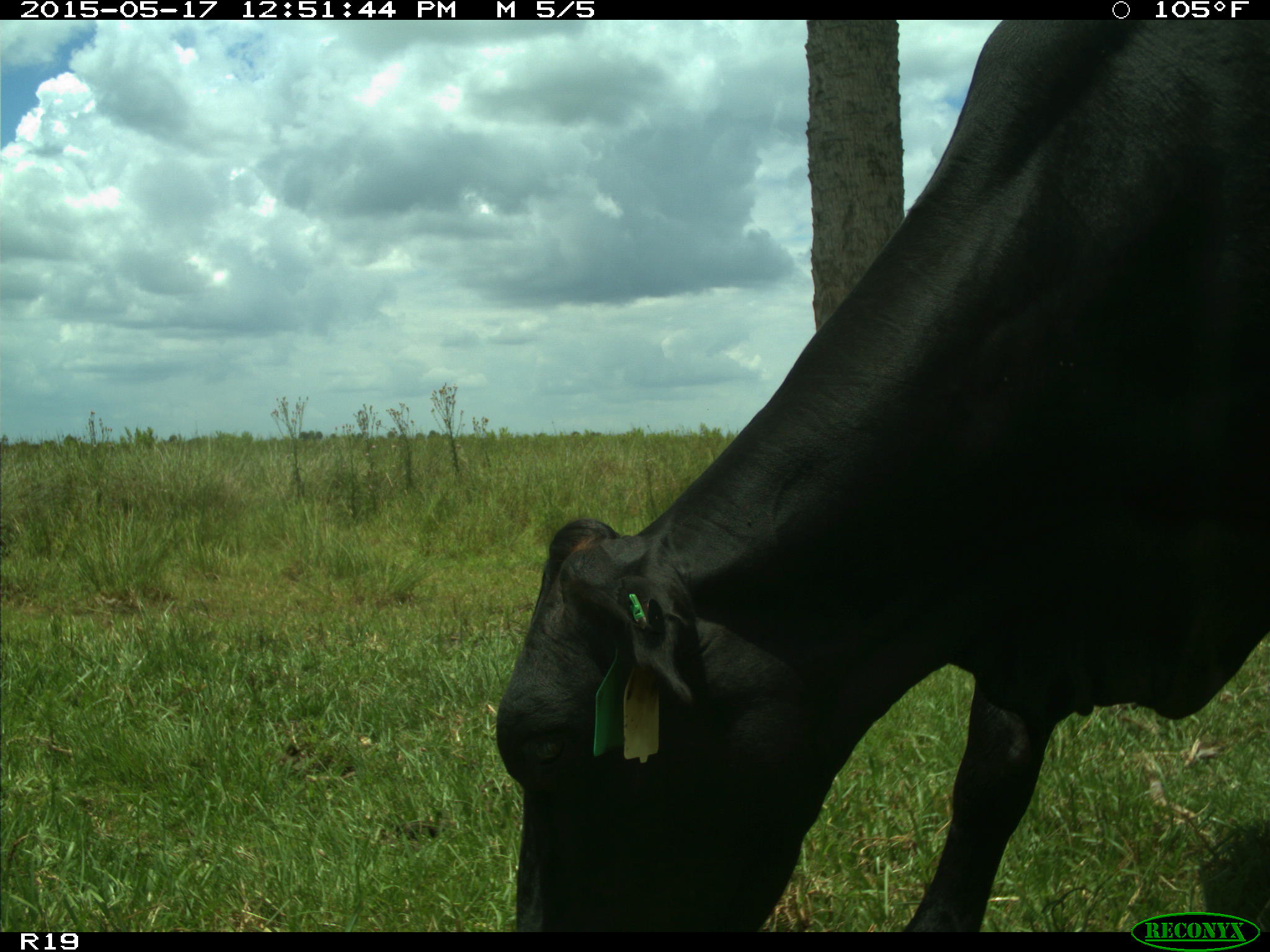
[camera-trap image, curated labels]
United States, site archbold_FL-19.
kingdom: Animalia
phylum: Chordata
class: Mammalia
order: Artiodactyla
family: Bovidae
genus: Bos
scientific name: Bos taurus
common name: domestic cow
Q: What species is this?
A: Bos taurus (domestic cow).